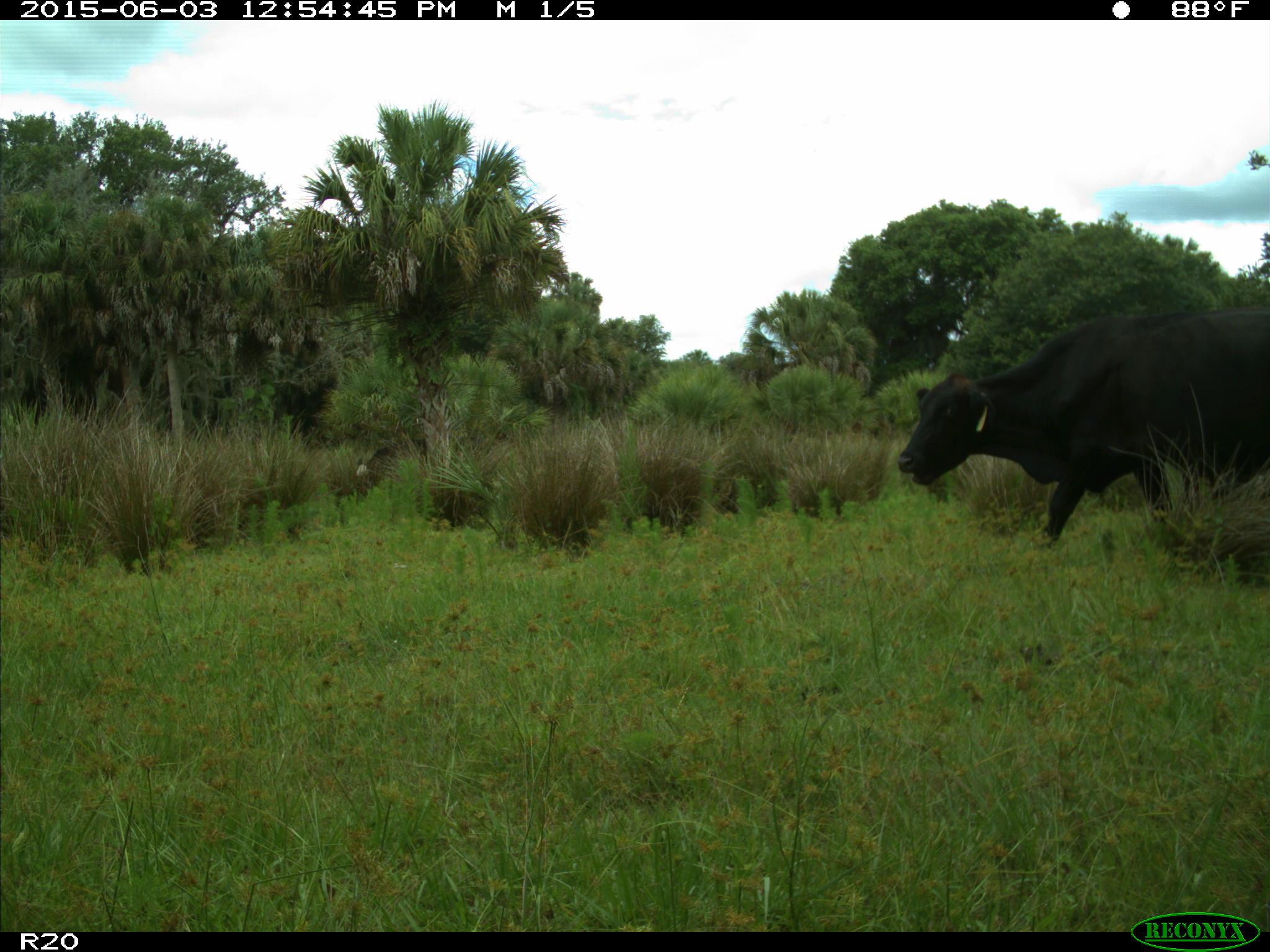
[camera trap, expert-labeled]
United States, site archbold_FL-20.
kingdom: Animalia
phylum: Chordata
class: Mammalia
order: Artiodactyla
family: Bovidae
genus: Bos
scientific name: Bos taurus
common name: domestic cow